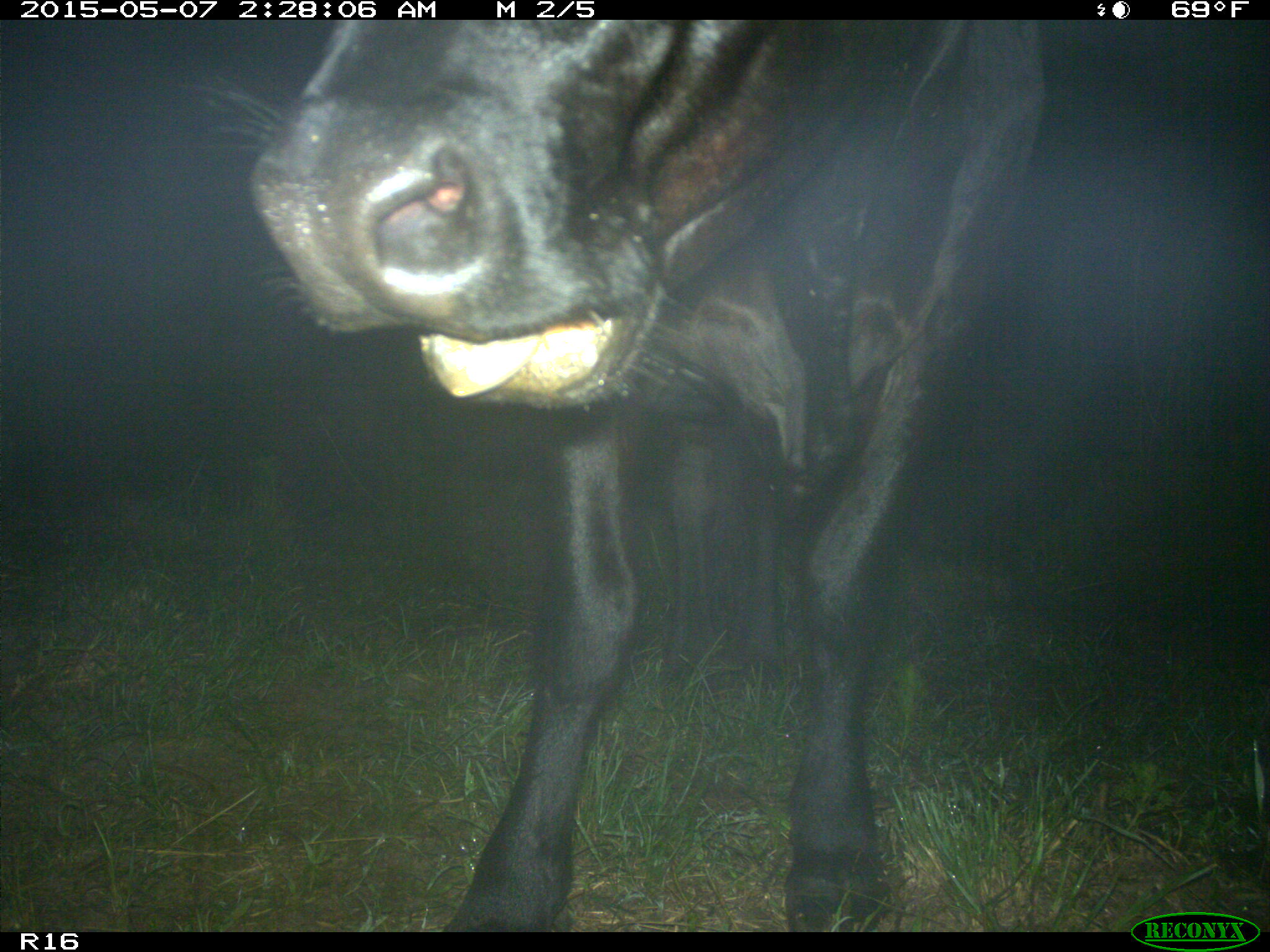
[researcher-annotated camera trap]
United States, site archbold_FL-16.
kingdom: Animalia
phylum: Chordata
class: Mammalia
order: Artiodactyla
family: Bovidae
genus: Bos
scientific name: Bos taurus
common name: domestic cow